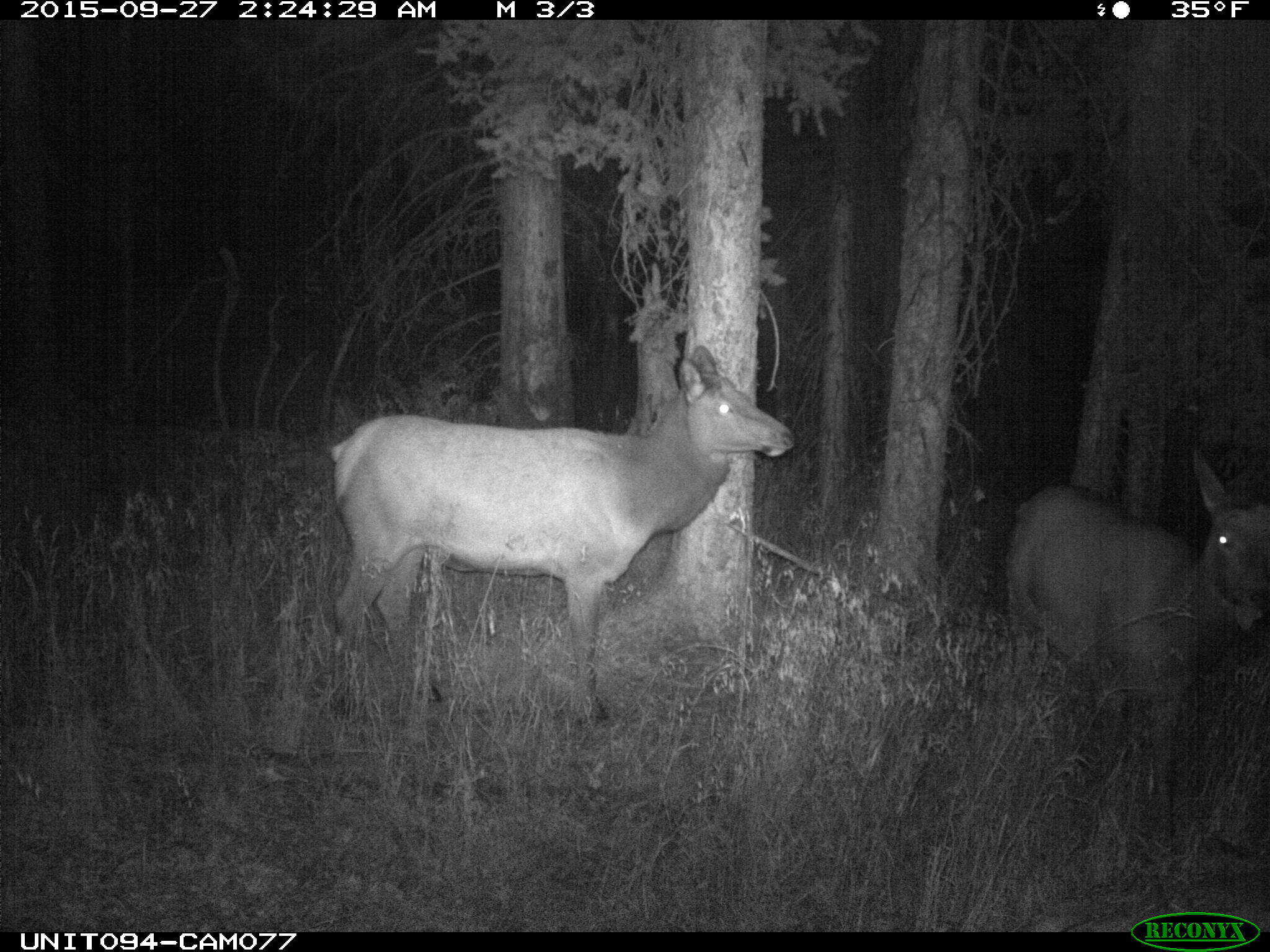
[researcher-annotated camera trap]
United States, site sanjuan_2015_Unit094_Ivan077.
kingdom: Animalia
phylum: Chordata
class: Mammalia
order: Artiodactyla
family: Cervidae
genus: Cervus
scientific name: Cervus elaphus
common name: red deer